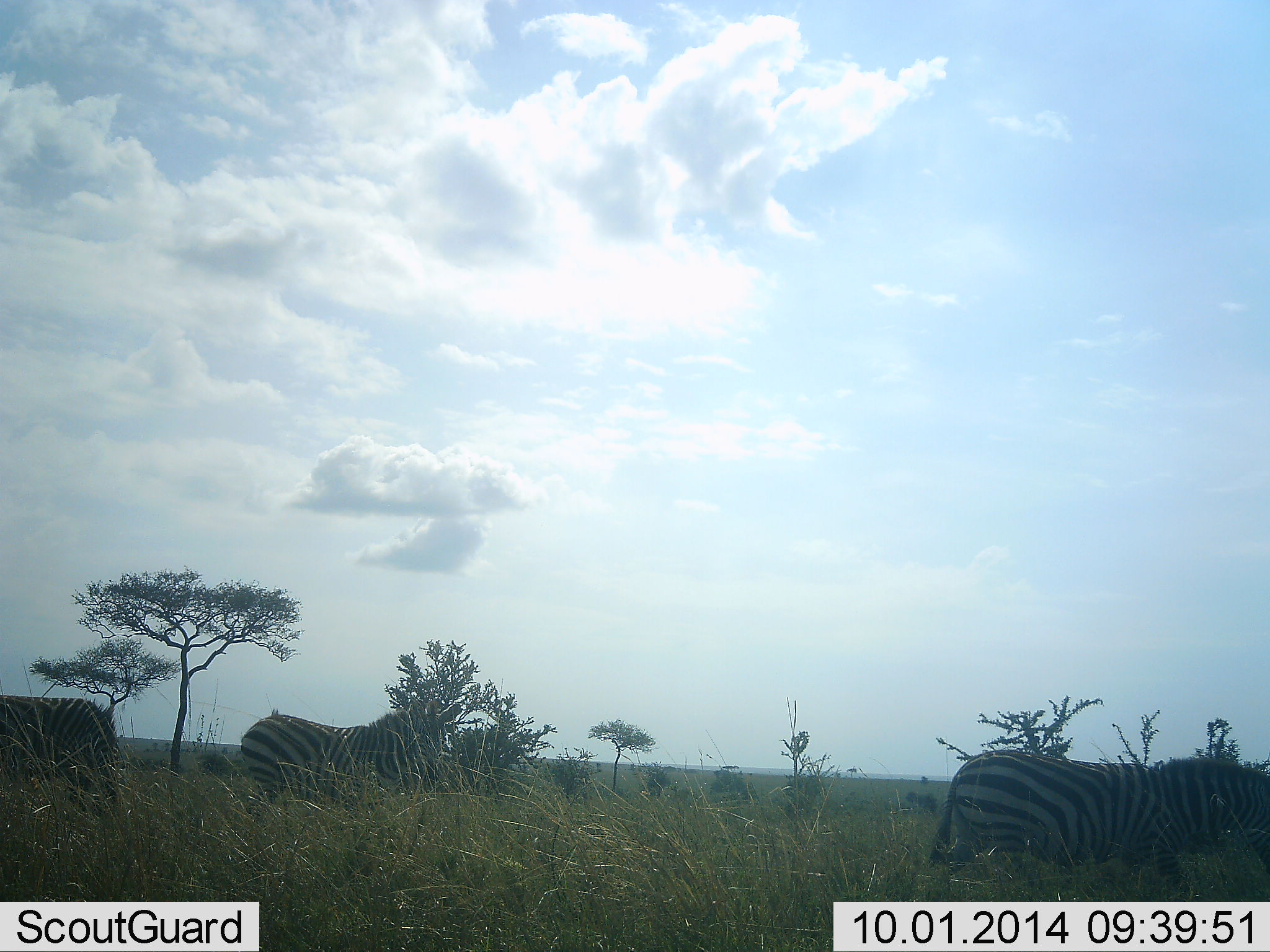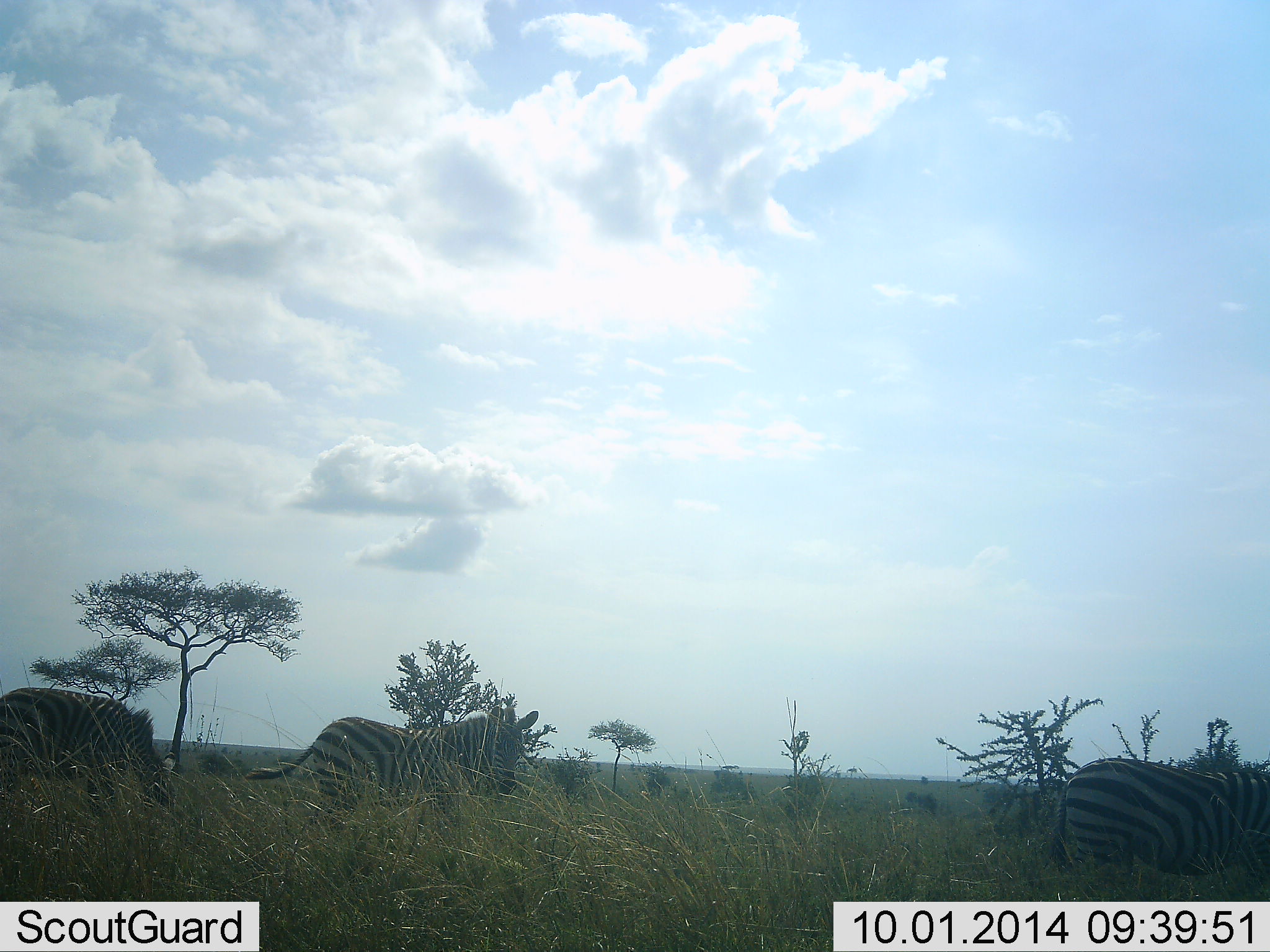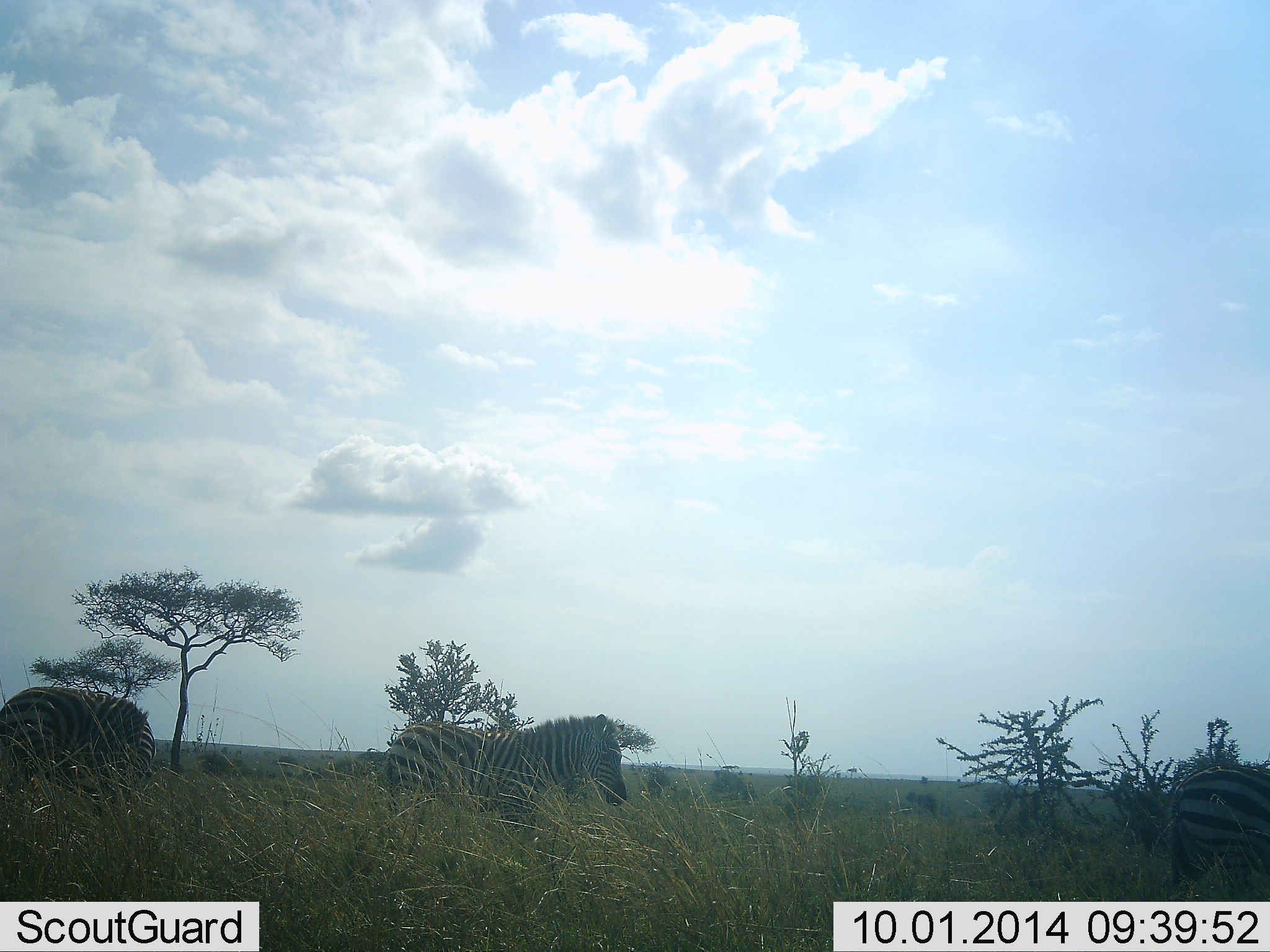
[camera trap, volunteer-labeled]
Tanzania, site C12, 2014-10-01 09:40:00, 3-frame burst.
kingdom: Animalia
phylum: Chordata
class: Mammalia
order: Perissodactyla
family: Equidae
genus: Equus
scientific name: Equus quagga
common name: plains zebra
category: zebra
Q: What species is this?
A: Zebra (plains zebra) (Equus quagga).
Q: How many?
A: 3.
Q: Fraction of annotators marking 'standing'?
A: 0%.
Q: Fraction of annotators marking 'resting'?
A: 0%.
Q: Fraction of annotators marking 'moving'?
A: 90%.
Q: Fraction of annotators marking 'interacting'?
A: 0%.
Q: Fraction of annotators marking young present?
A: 0%.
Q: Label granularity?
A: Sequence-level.